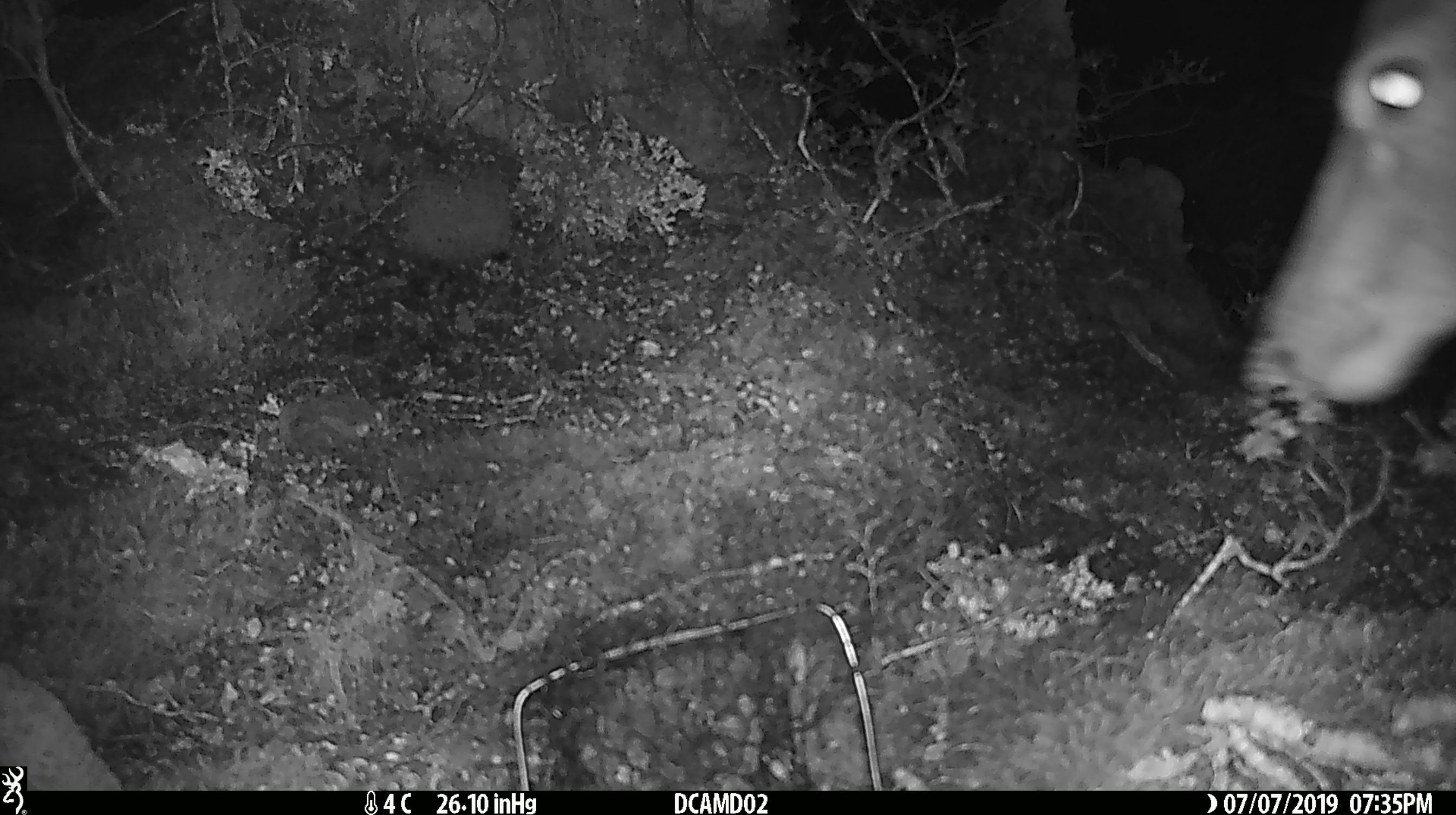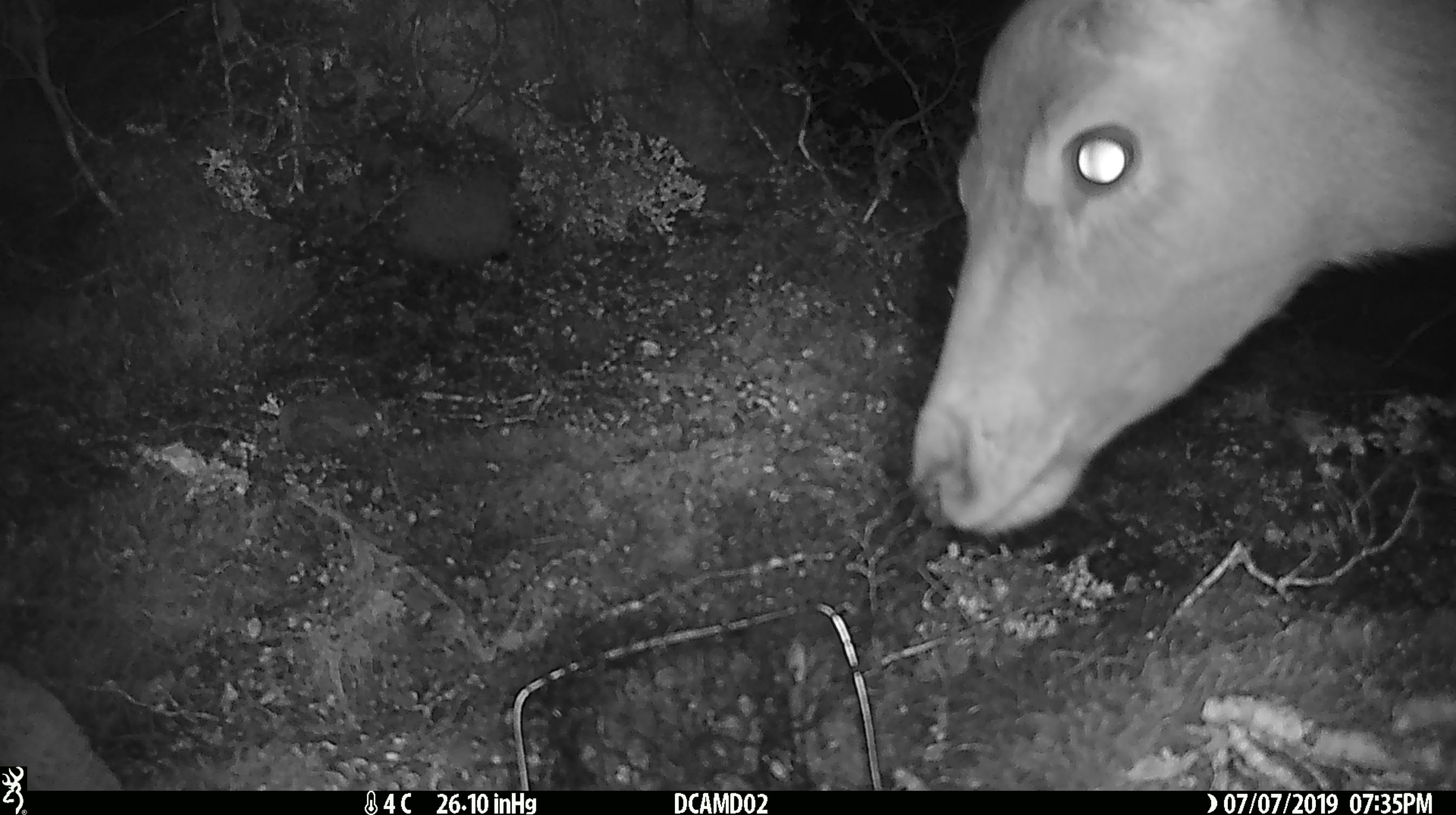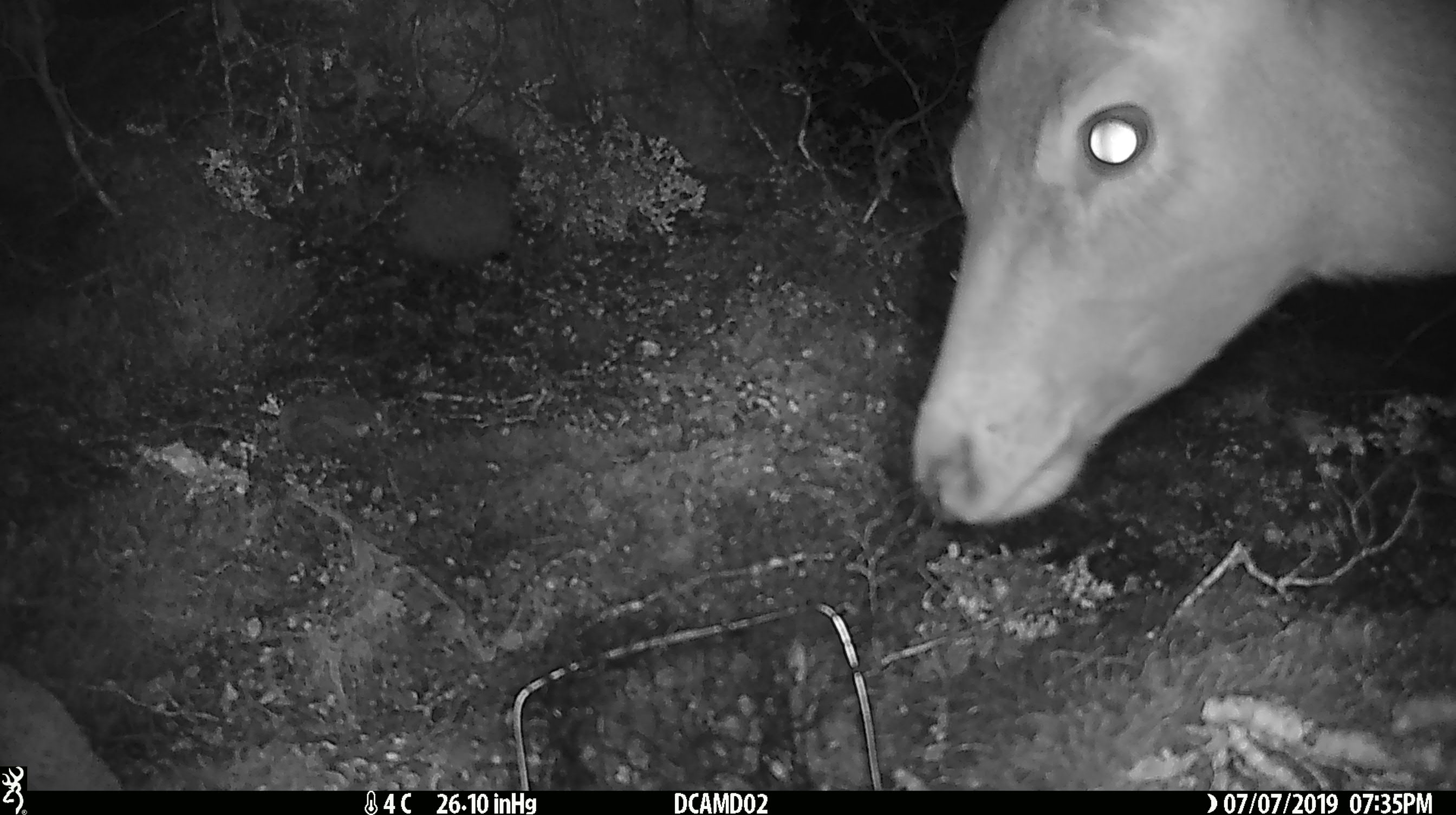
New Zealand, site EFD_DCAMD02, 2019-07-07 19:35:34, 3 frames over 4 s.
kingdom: Animalia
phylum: Chordata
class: Mammalia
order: Artiodactyla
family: Cervidae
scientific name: Cervidae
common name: deer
Deer (Cervidae).